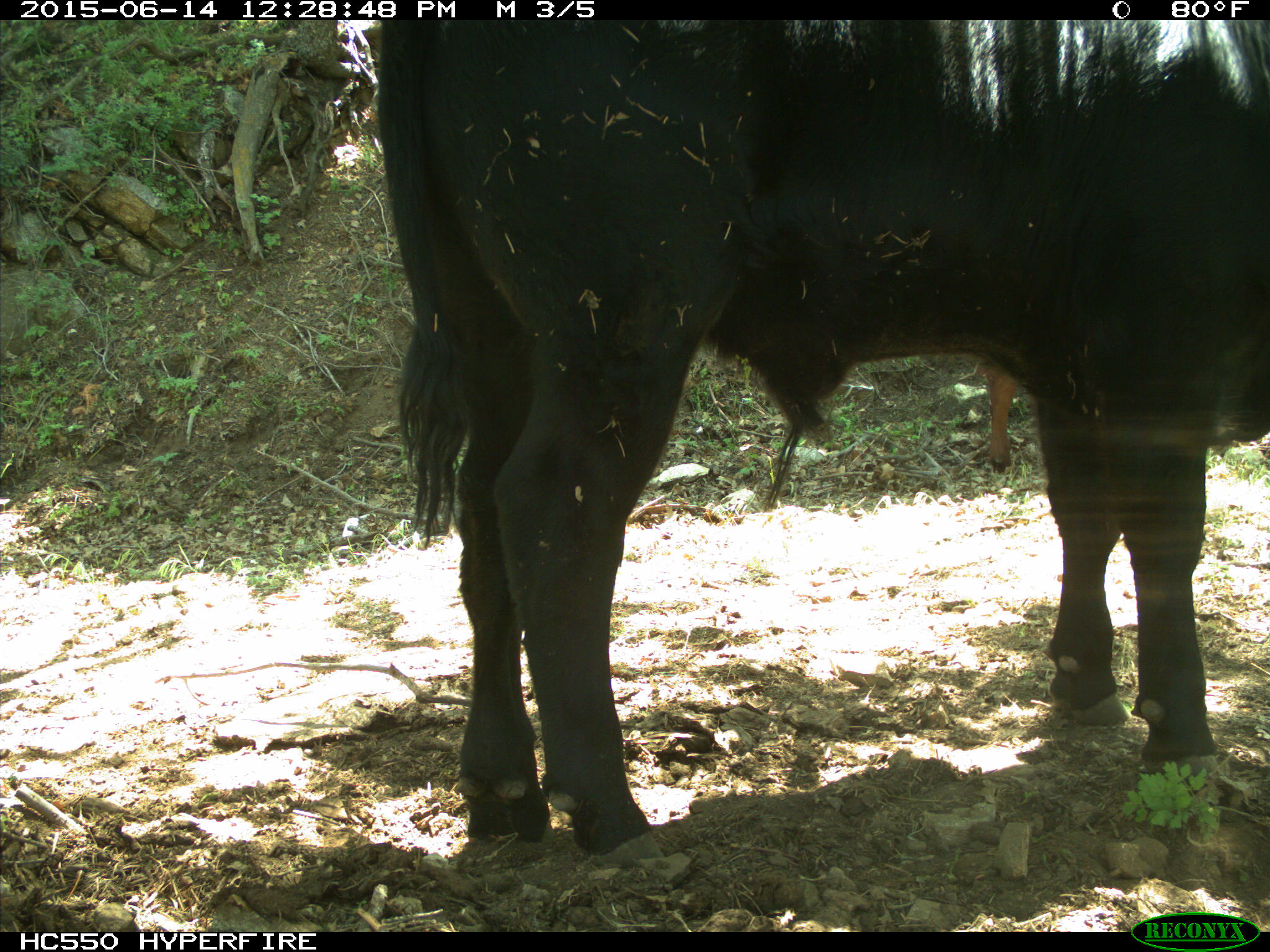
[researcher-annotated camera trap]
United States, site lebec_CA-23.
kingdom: Animalia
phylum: Chordata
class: Mammalia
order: Artiodactyla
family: Bovidae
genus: Bos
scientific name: Bos taurus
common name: domestic cow